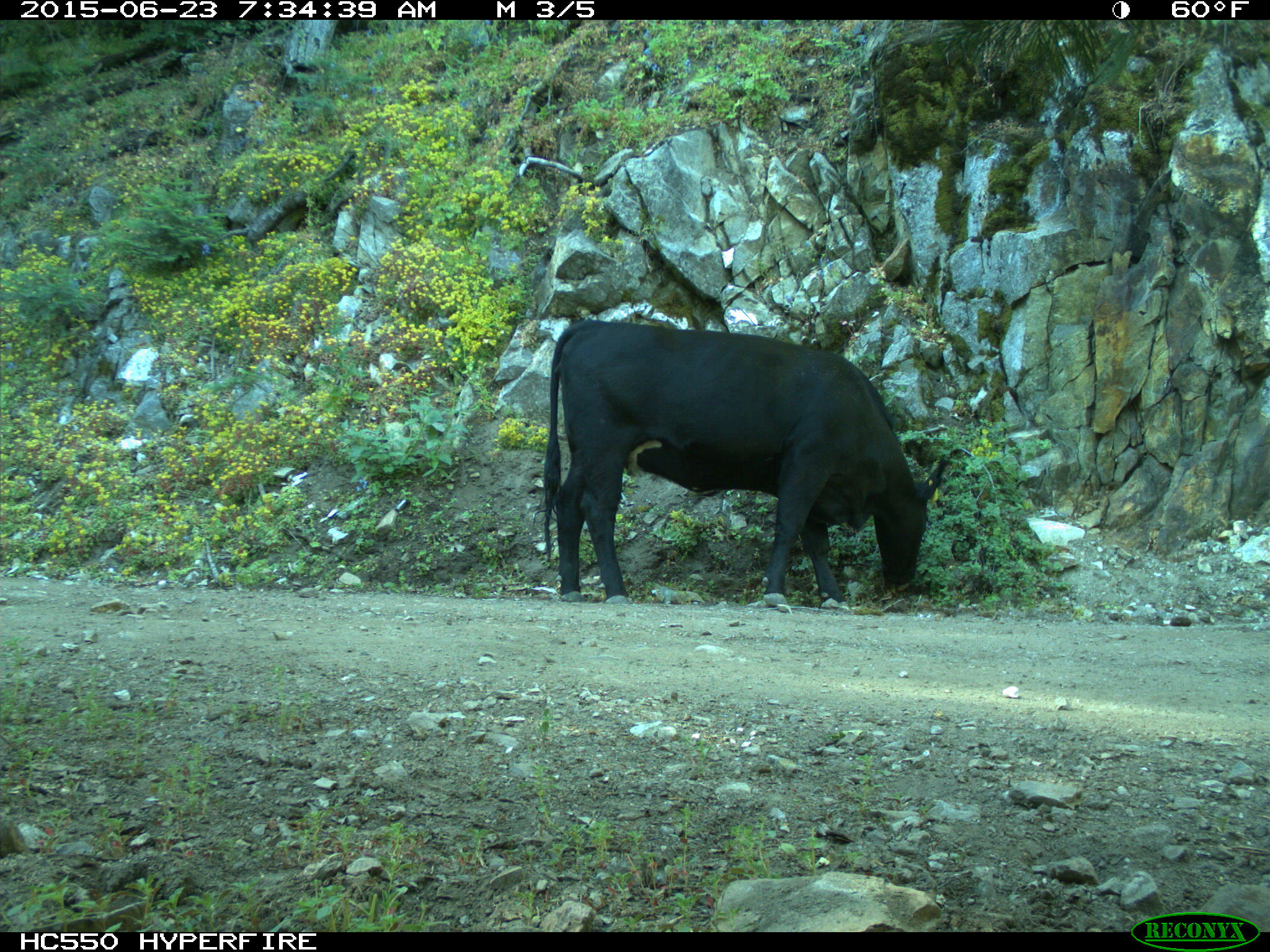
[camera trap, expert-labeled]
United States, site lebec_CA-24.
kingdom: Animalia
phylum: Chordata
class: Mammalia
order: Artiodactyla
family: Bovidae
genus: Bos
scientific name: Bos taurus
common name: domestic cow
Bos taurus (domestic cow).